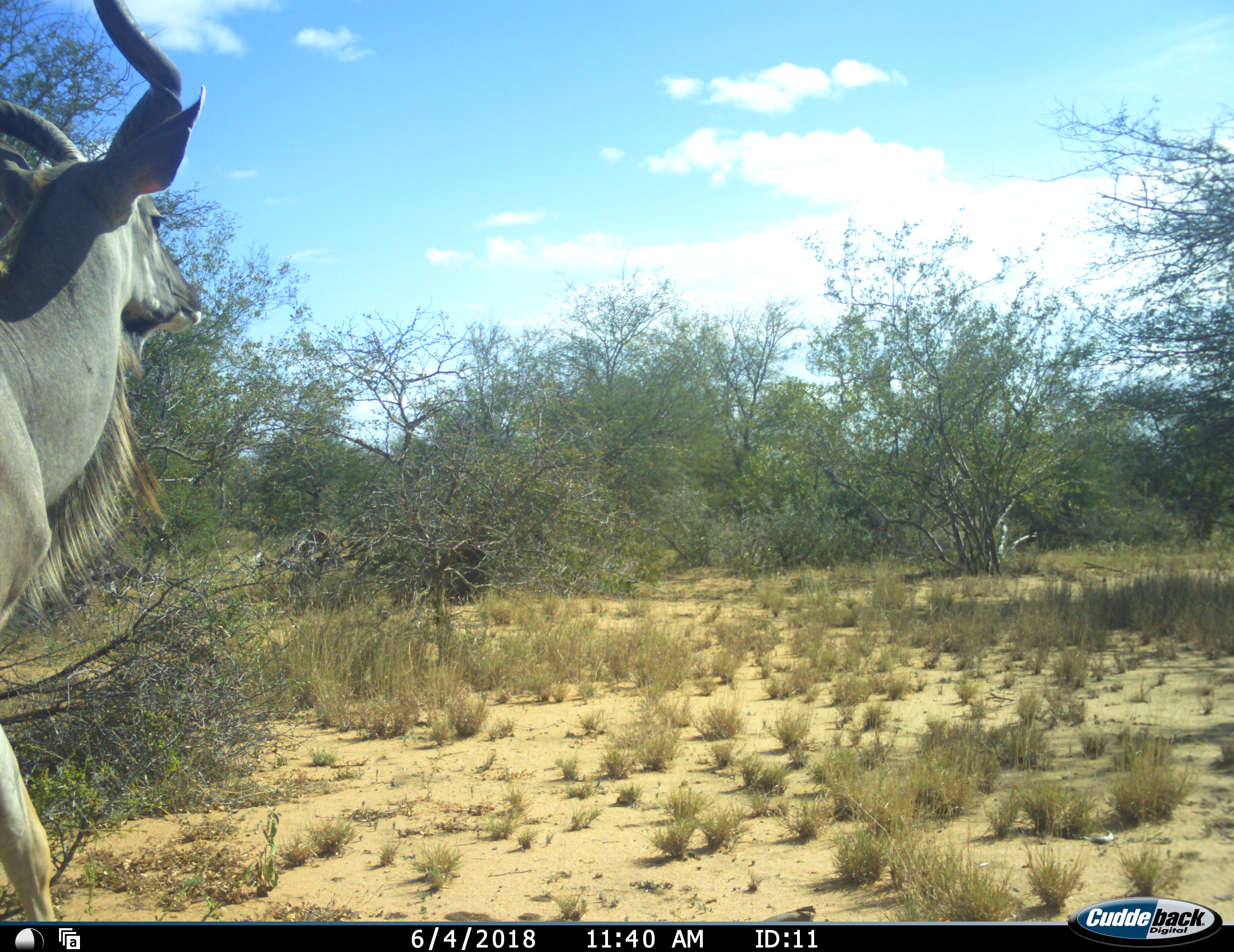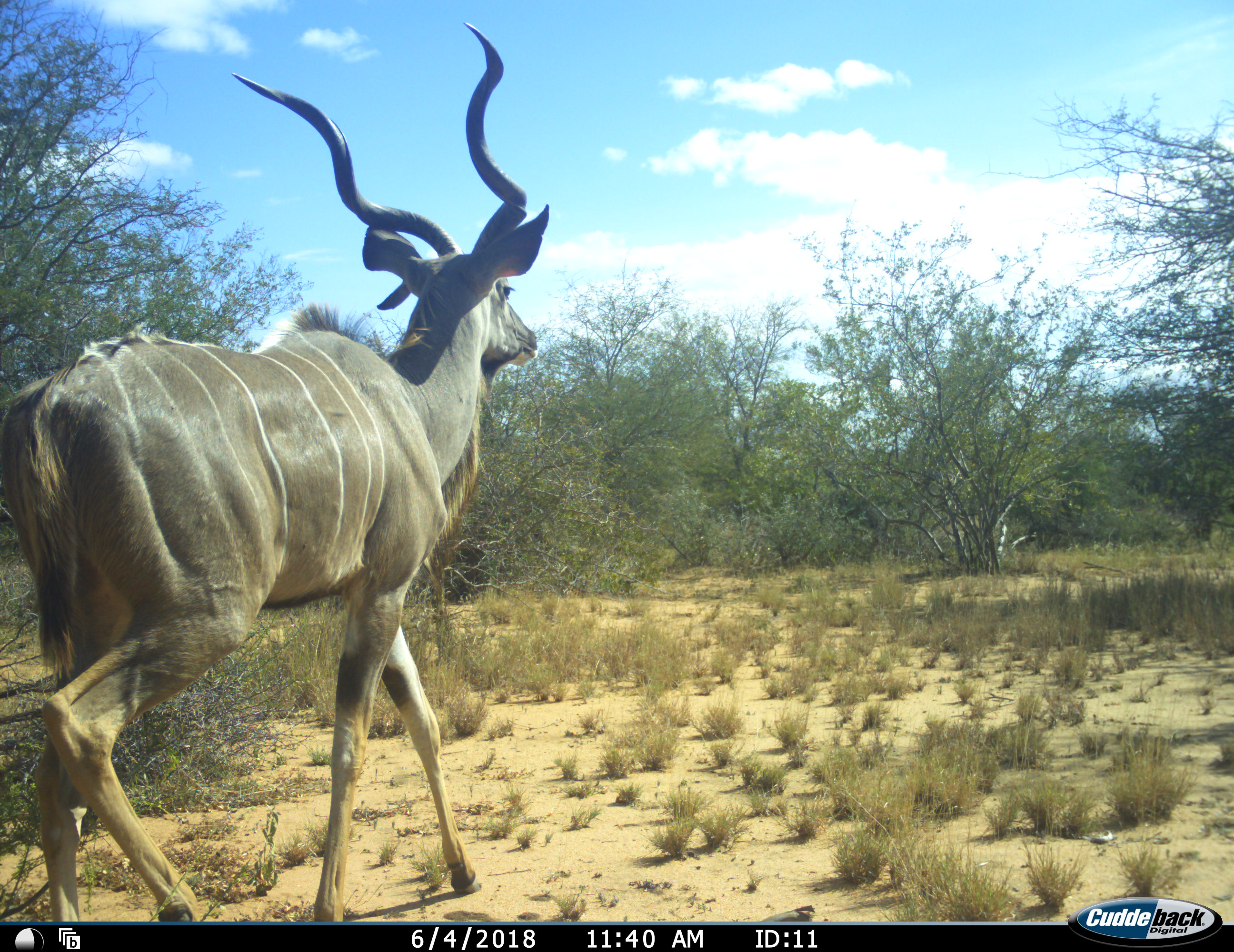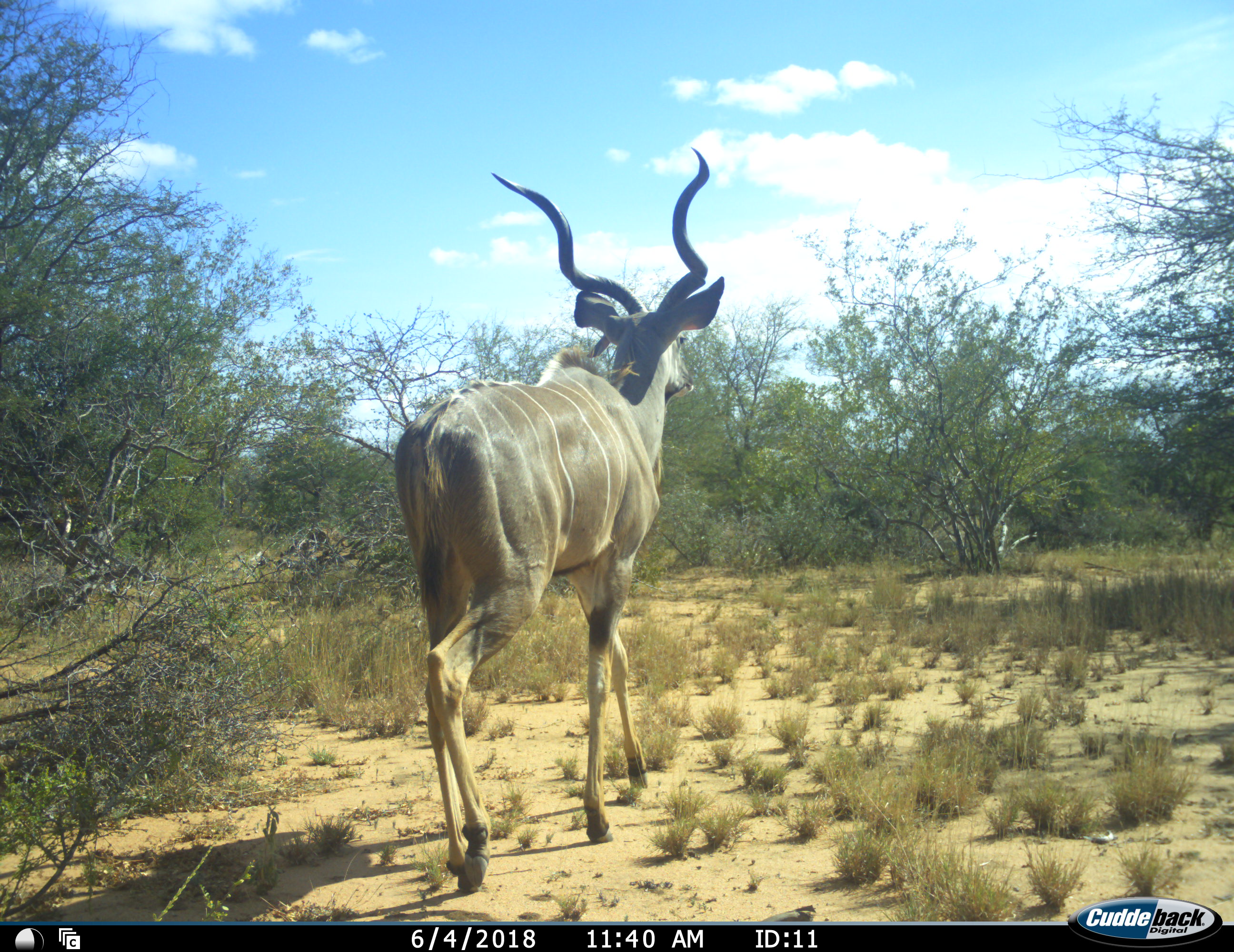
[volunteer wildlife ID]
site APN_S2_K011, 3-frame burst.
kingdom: Animalia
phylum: Chordata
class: Mammalia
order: Artiodactyla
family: Bovidae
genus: Tragelaphus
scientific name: Tragelaphus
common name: kudu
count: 1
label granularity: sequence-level